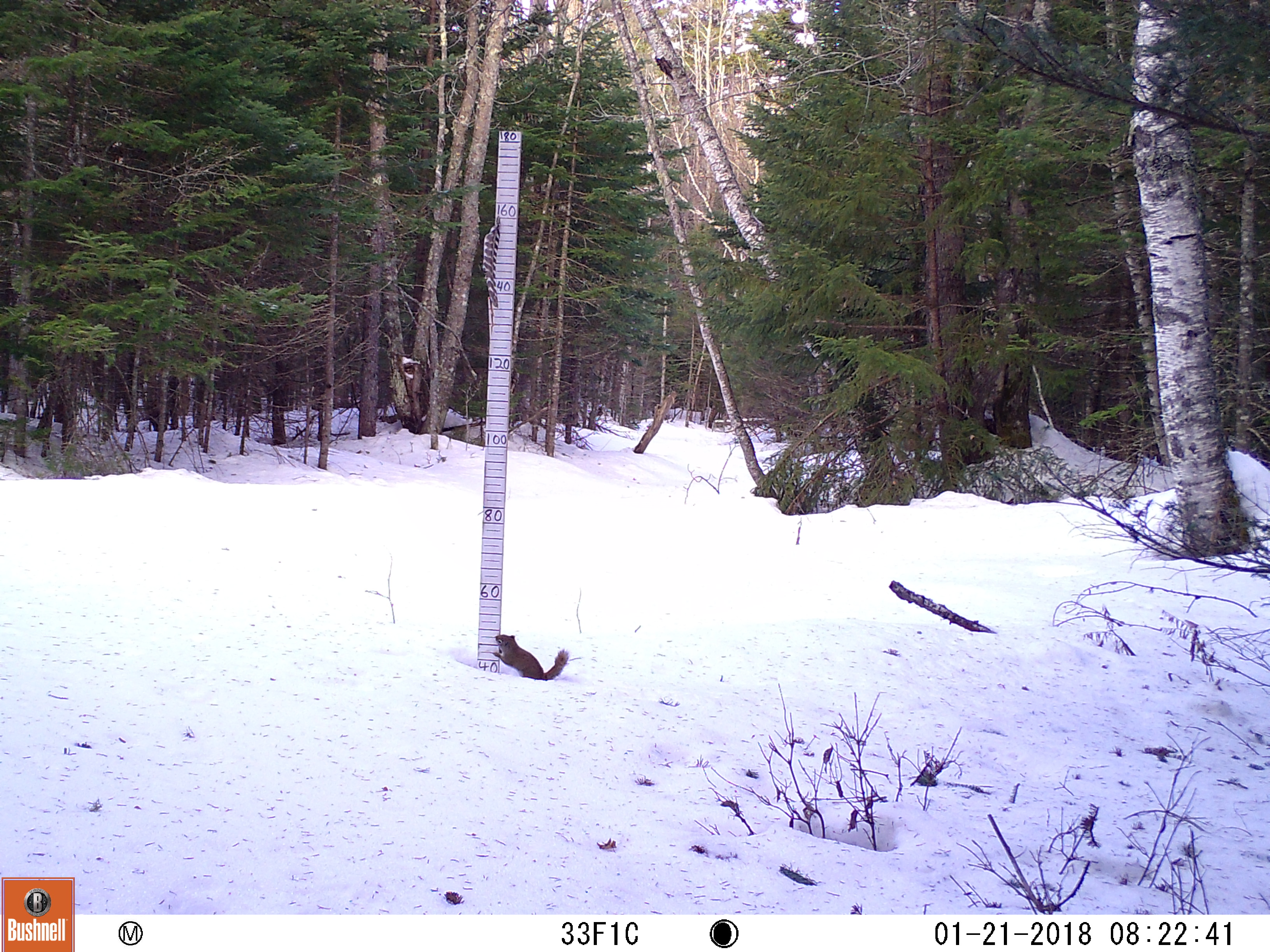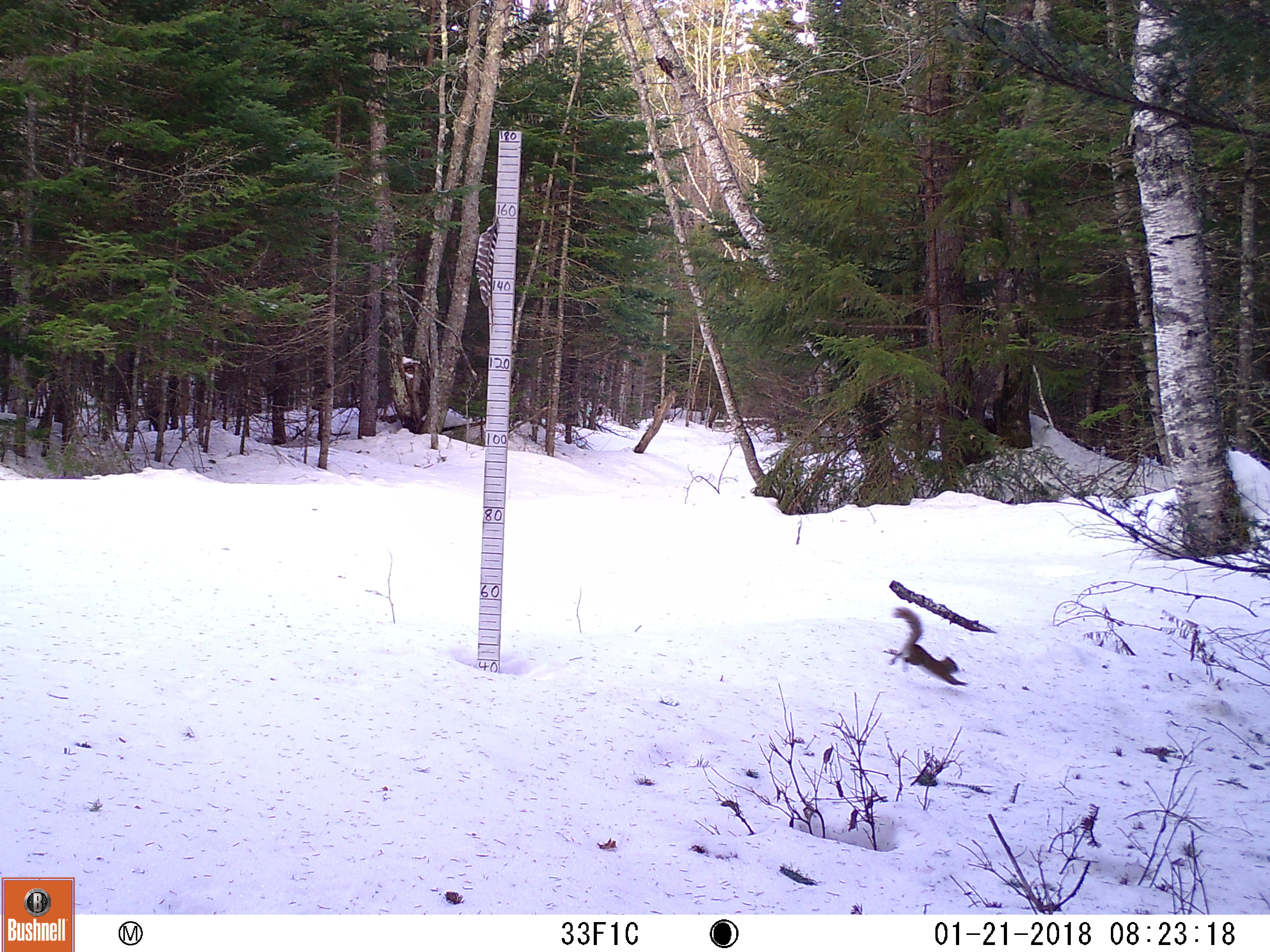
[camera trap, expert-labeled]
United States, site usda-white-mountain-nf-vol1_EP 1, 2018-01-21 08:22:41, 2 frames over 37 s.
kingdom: Animalia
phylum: Chordata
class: Mammalia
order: Rodentia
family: Sciuridae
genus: Tamiasciurus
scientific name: Tamiasciurus hudsonicus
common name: red squirrel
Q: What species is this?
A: Red squirrel (Tamiasciurus hudsonicus).